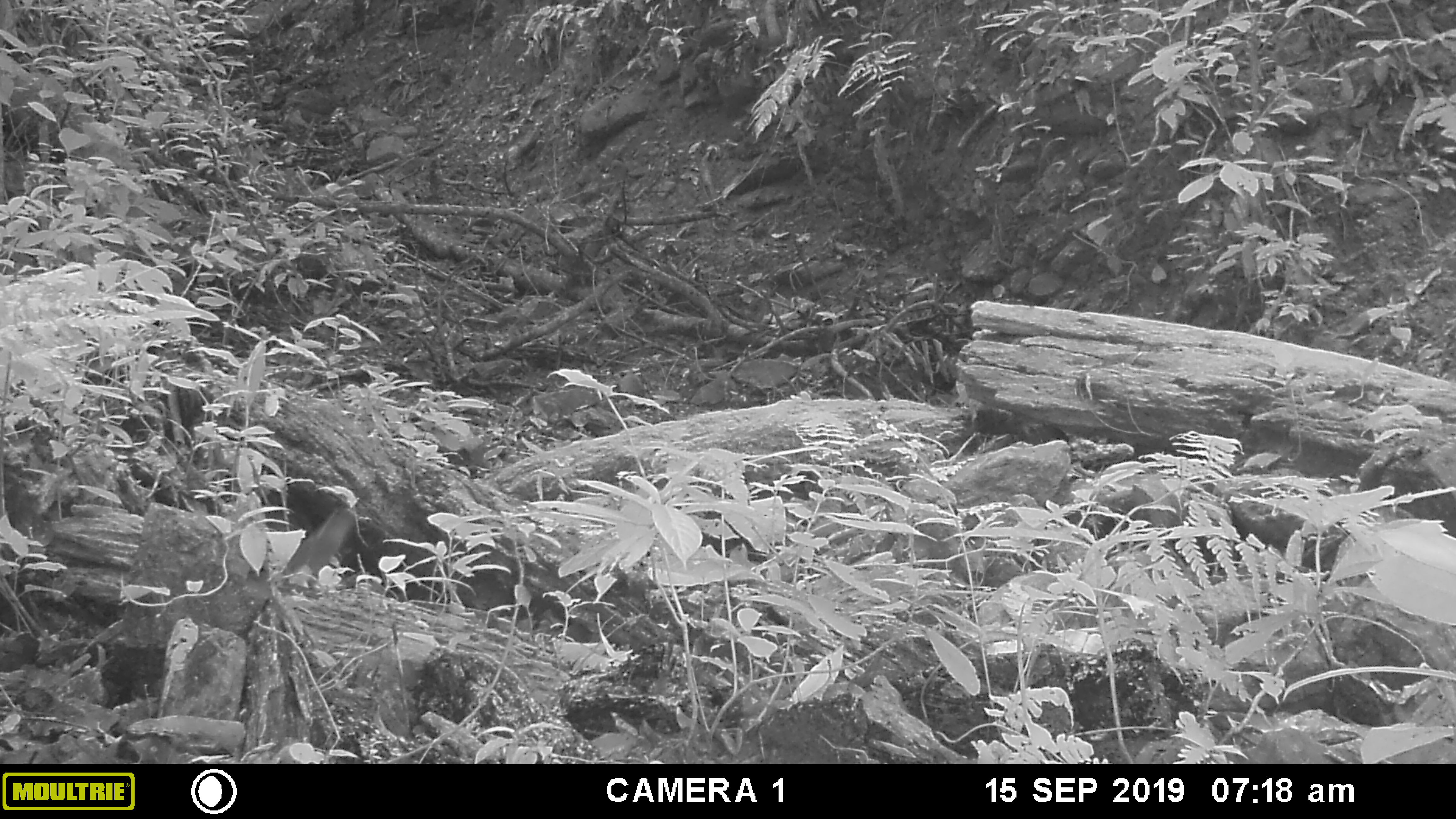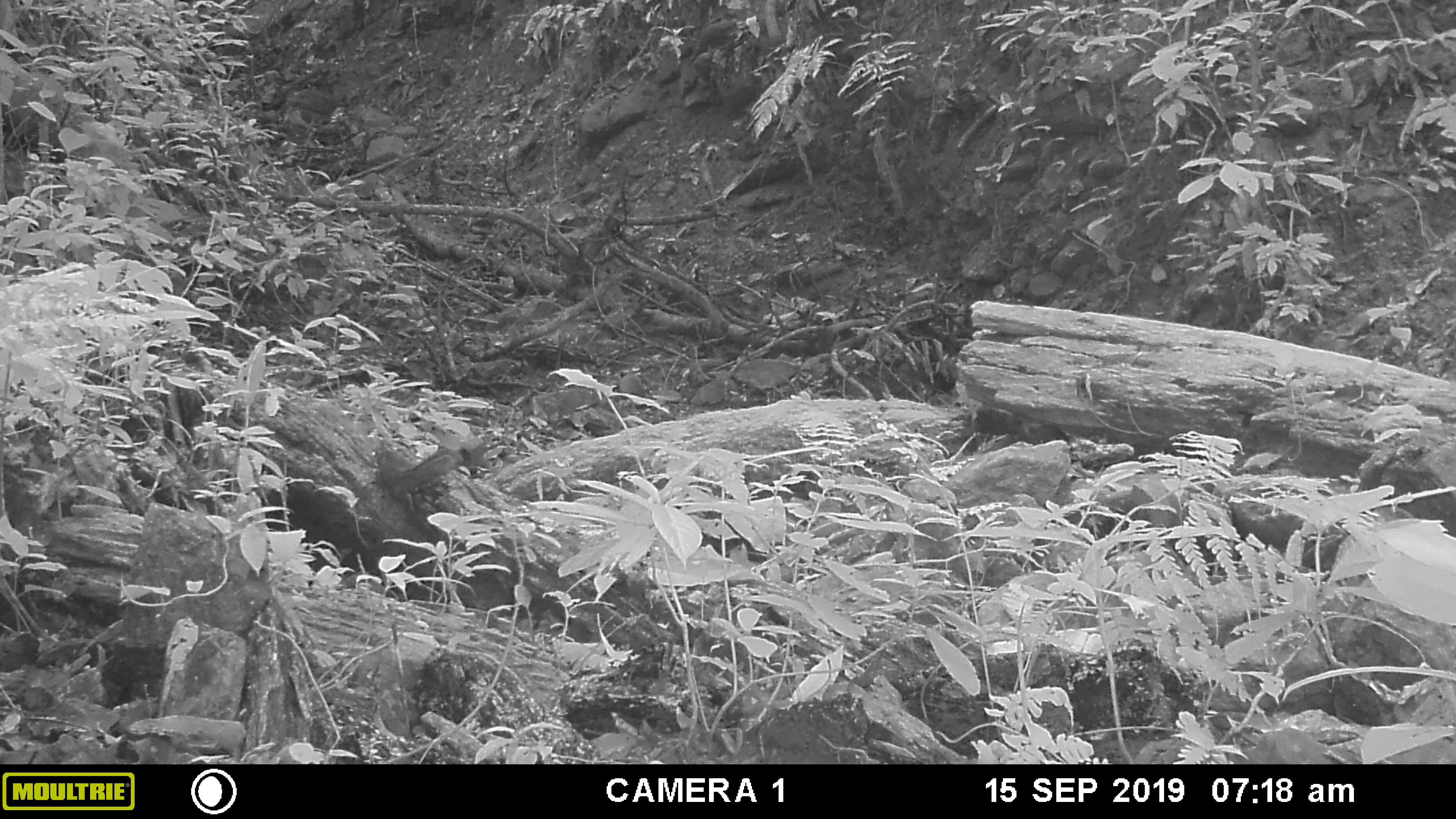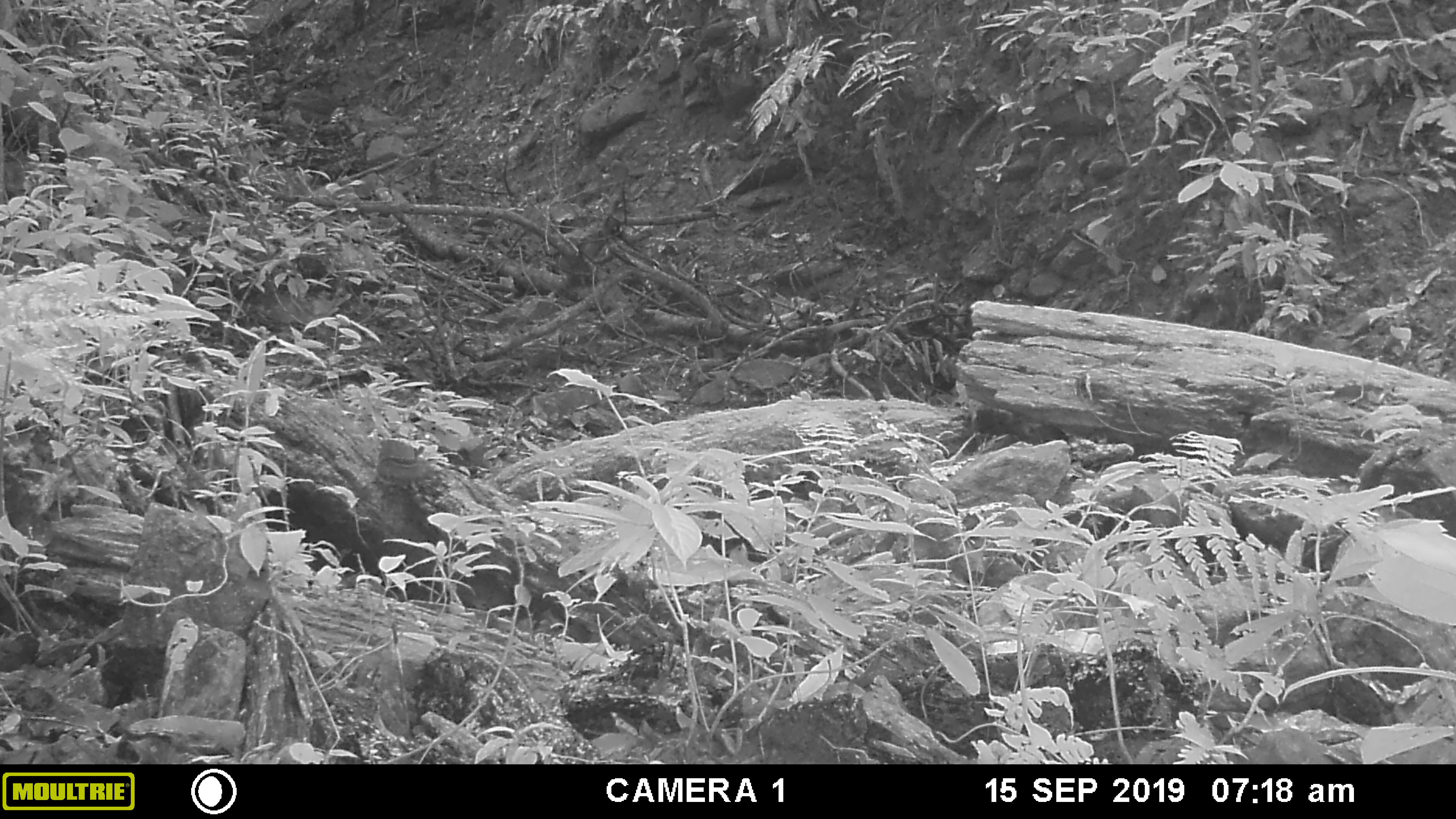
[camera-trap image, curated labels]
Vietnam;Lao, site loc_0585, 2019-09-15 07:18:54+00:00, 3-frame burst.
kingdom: Animalia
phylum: Chordata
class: Mammalia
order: Rodentia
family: Sciuridae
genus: Dremomys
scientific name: Dremomys rufigenis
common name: red-cheeked squirrel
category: red cheeked squirrel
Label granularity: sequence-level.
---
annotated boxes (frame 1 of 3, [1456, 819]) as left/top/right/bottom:
red cheeked squirrel: 283/506/356/576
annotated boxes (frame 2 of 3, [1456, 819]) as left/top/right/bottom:
red cheeked squirrel: 373/446/457/512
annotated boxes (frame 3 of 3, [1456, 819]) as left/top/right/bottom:
red cheeked squirrel: 376/439/436/491